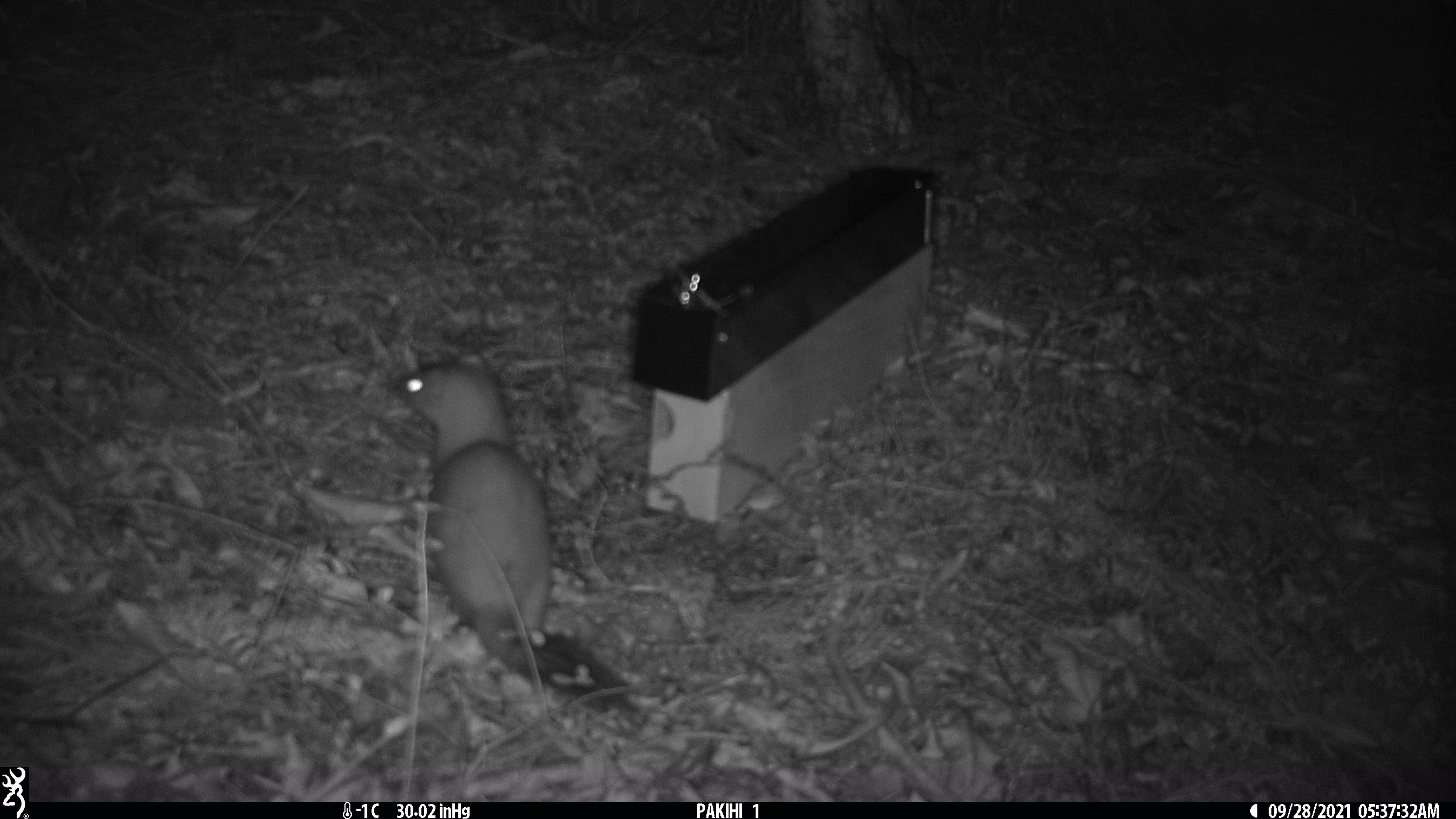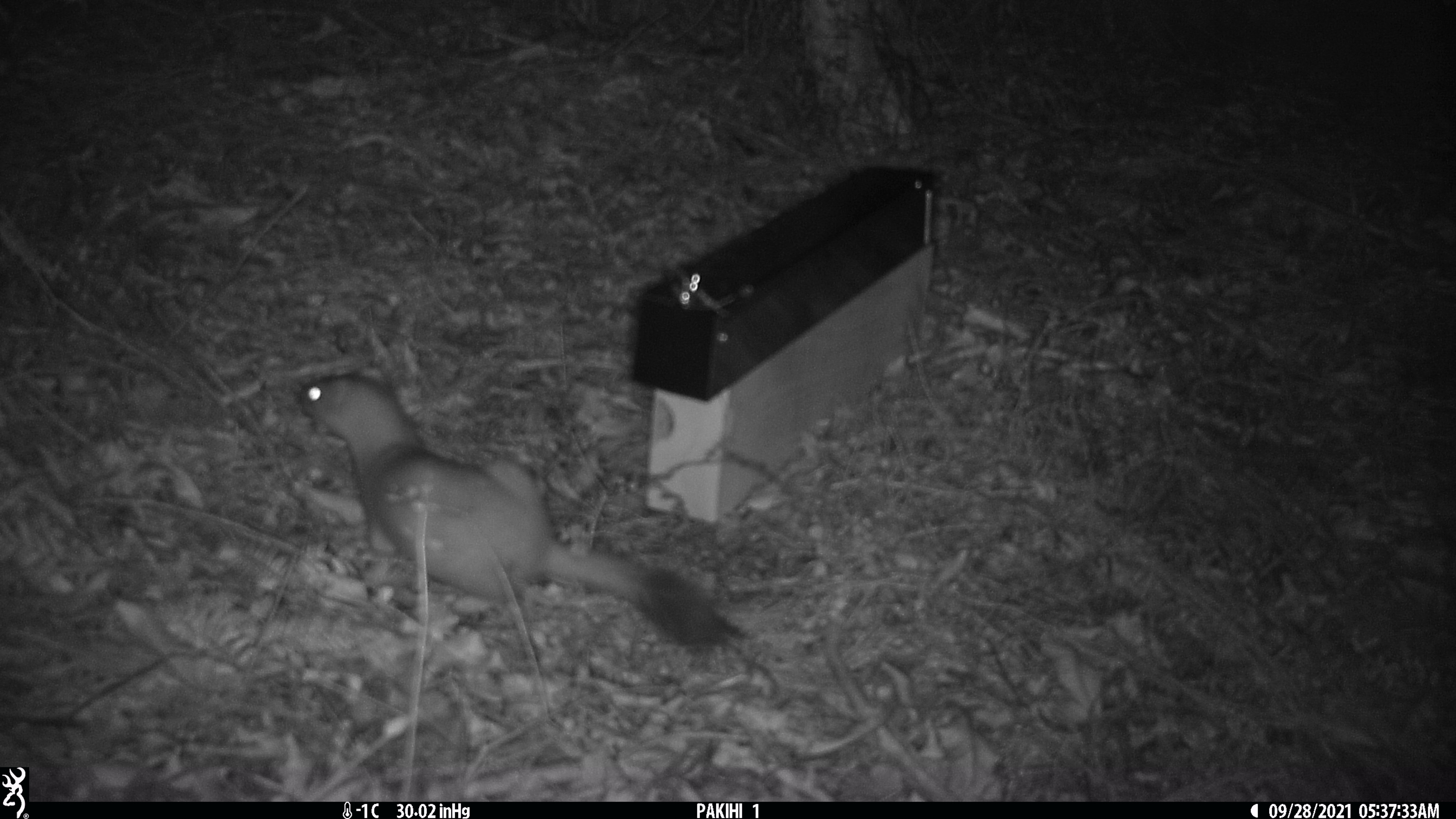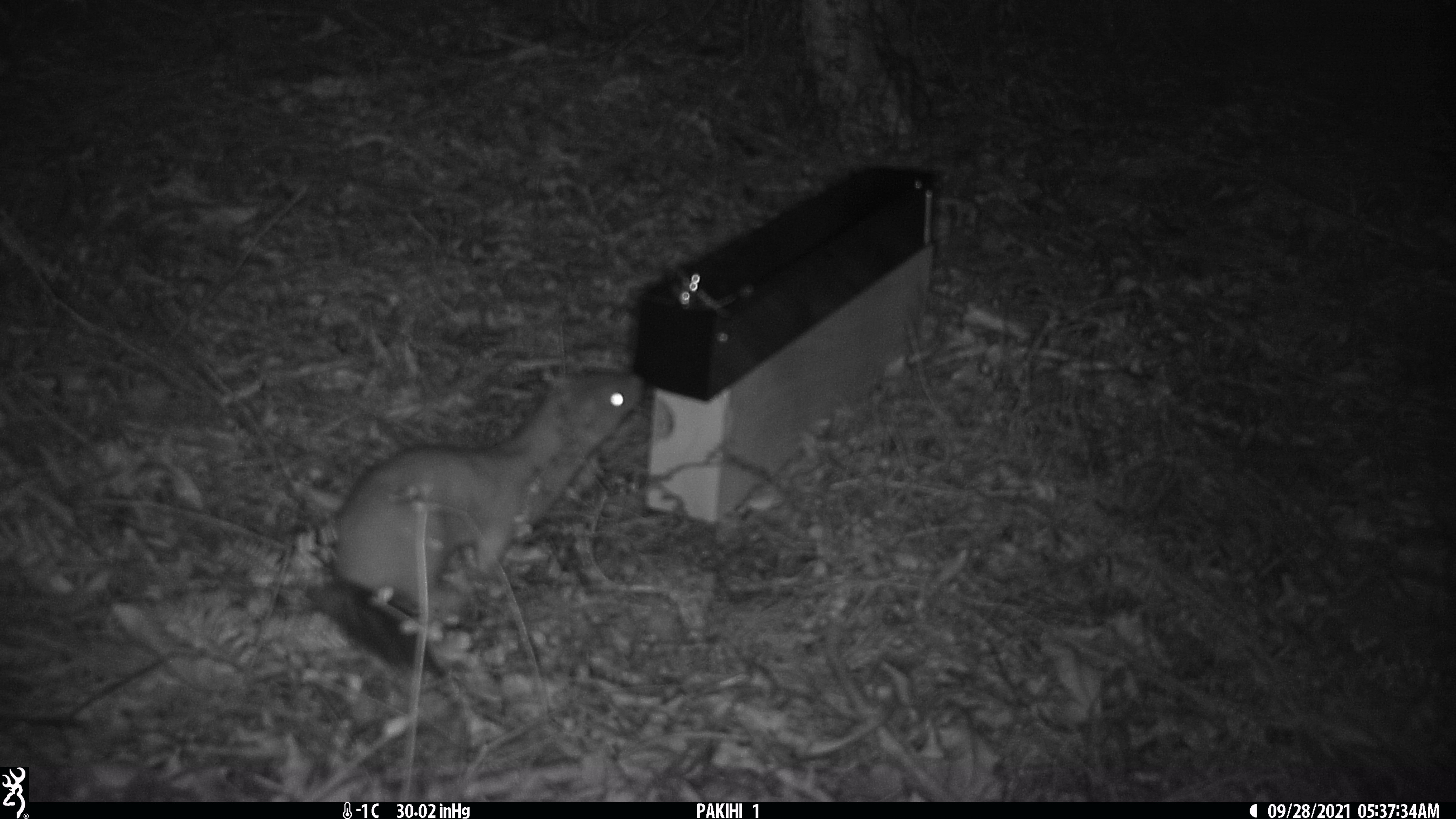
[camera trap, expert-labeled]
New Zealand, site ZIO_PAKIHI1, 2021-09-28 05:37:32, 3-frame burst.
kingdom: Animalia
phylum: Chordata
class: Mammalia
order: Carnivora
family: Mustelidae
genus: Mustela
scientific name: Mustela erminea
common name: stoat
Stoat (Mustela erminea).